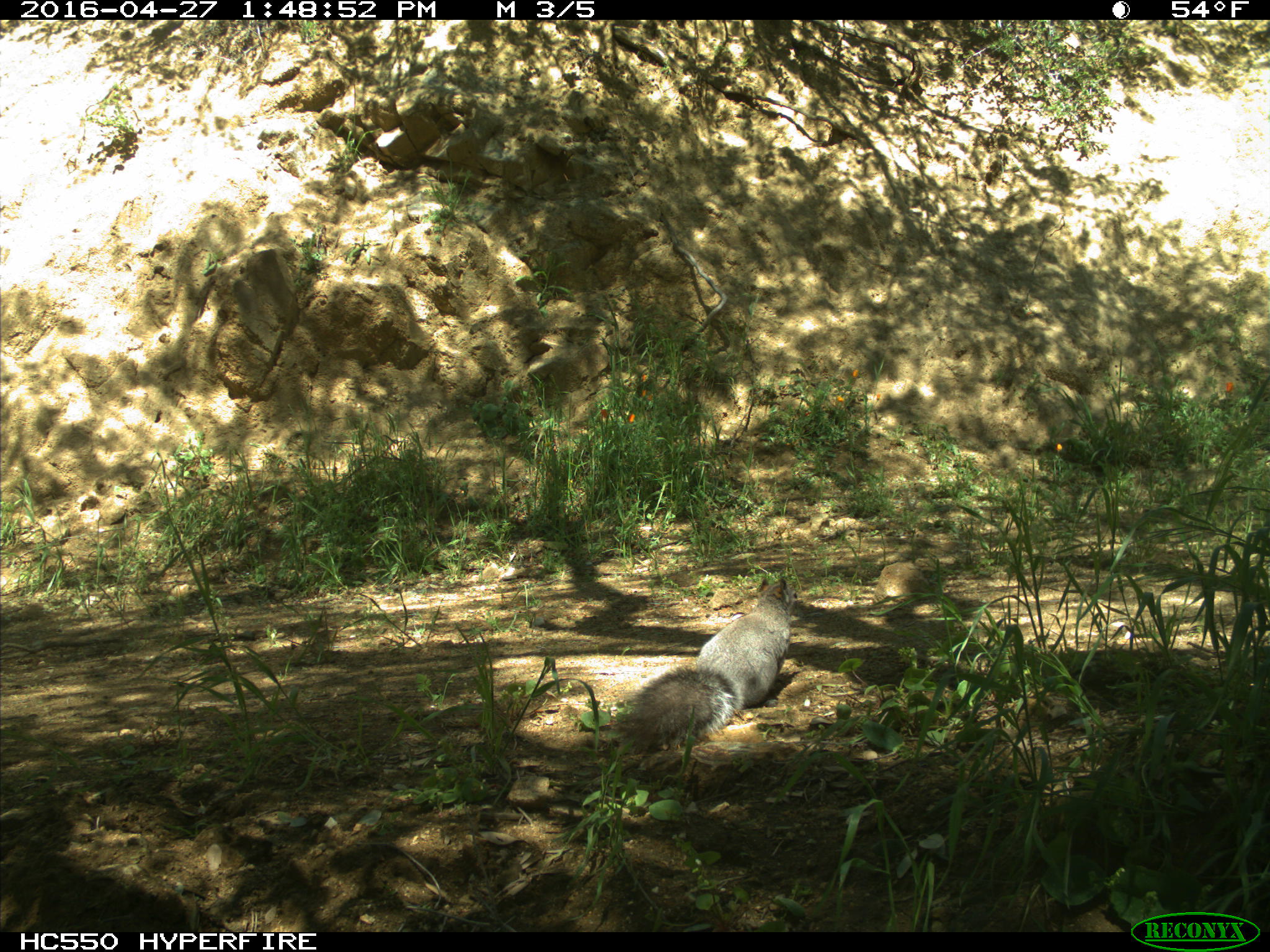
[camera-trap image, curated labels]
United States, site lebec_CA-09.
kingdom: Animalia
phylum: Chordata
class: Mammalia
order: Rodentia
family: Sciuridae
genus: Sciurus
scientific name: Sciurus carolinensis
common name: eastern gray squirrel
Sciurus carolinensis (eastern gray squirrel).